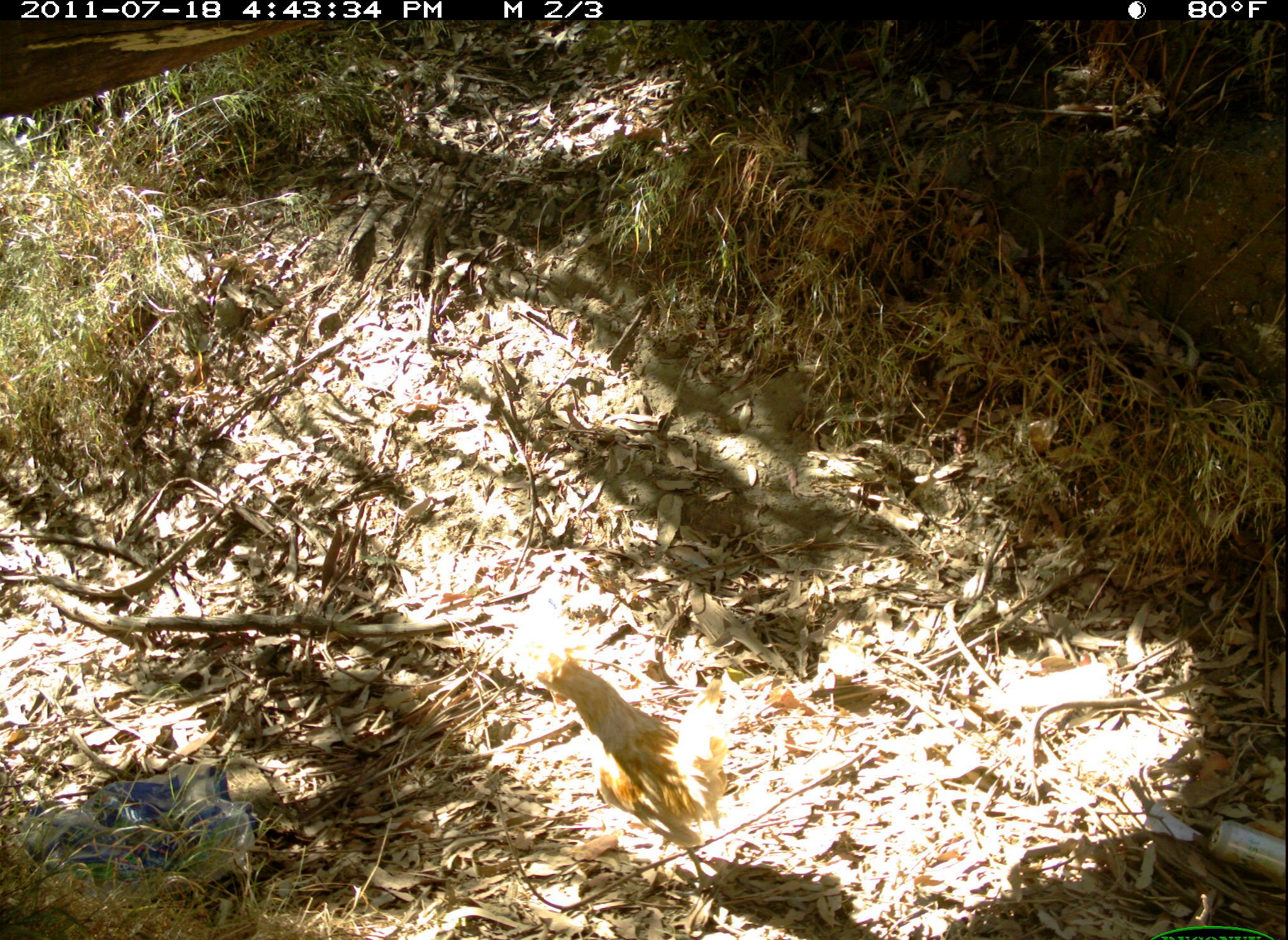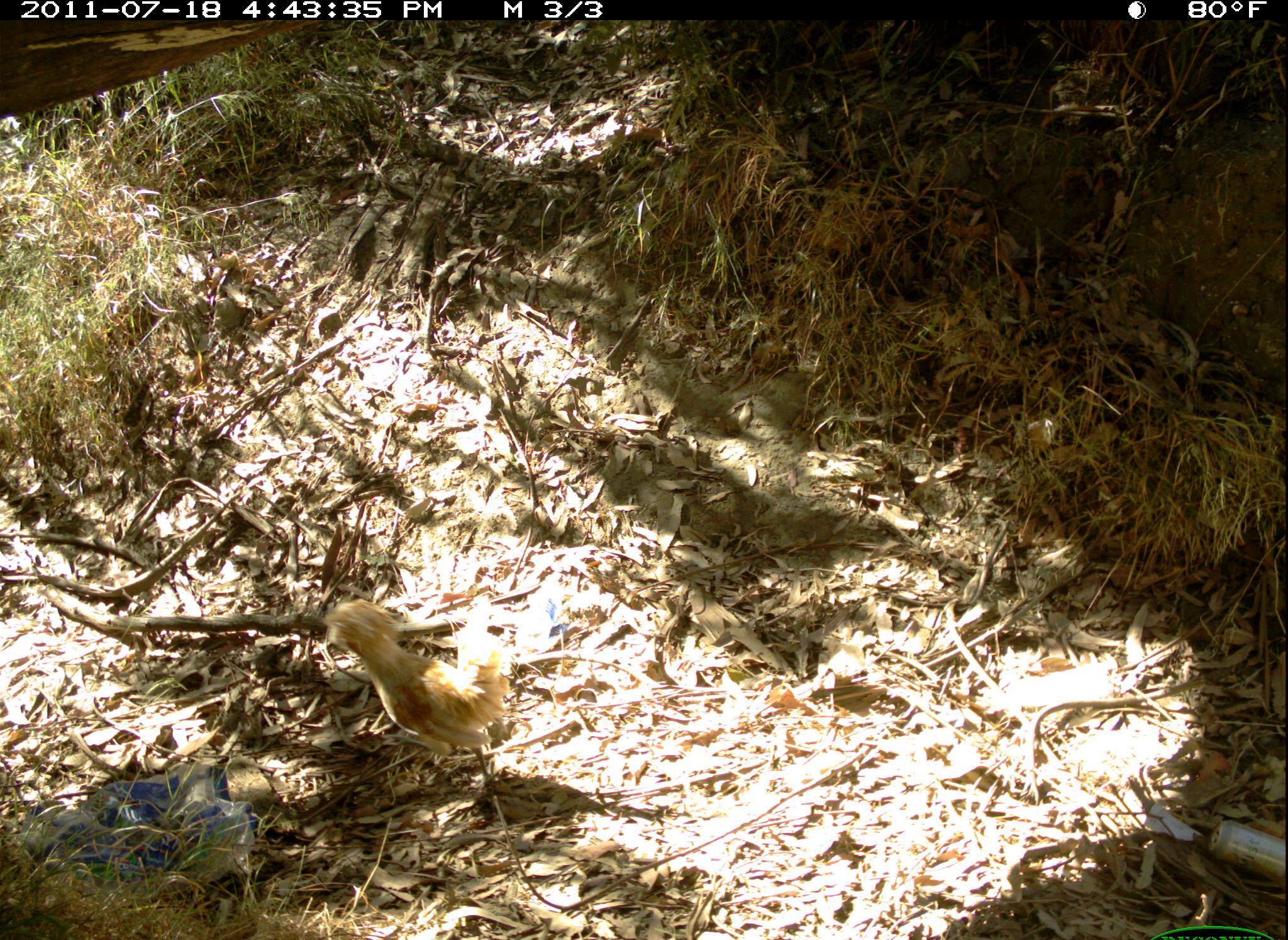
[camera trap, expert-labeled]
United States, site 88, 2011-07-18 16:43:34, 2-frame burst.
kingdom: Animalia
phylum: Chordata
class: Aves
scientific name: Aves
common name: bird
Bird (Aves).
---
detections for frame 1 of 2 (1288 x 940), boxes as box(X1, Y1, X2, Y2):
bird: box(537, 640, 749, 854)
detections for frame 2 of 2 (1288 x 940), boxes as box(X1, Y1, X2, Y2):
bird: box(318, 582, 537, 761)